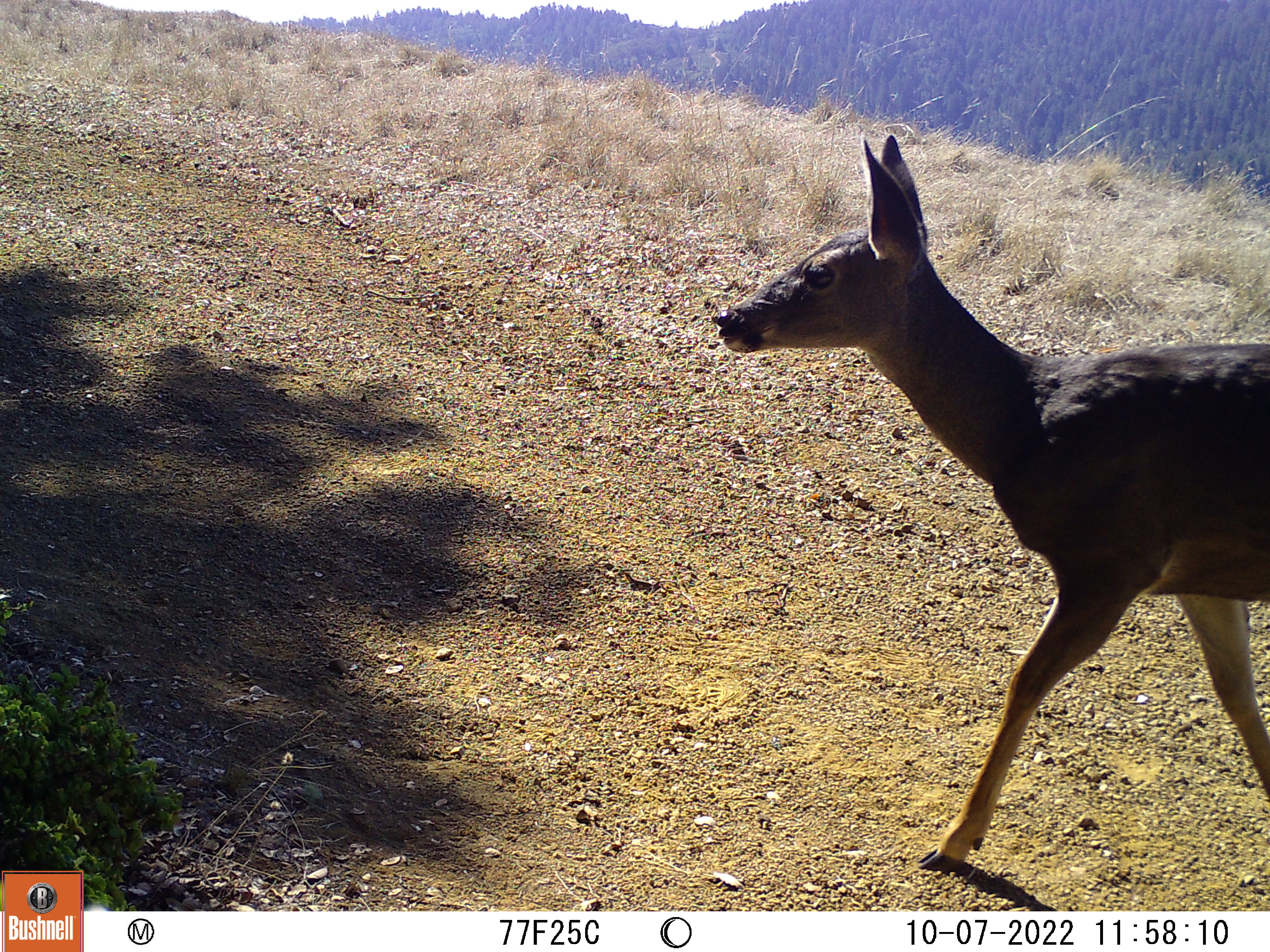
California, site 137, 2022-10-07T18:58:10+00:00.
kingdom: Animalia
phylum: Chordata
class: Mammalia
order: Artiodactyla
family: Cervidae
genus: Odocoileus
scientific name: Odocoileus hemionus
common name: mule deer